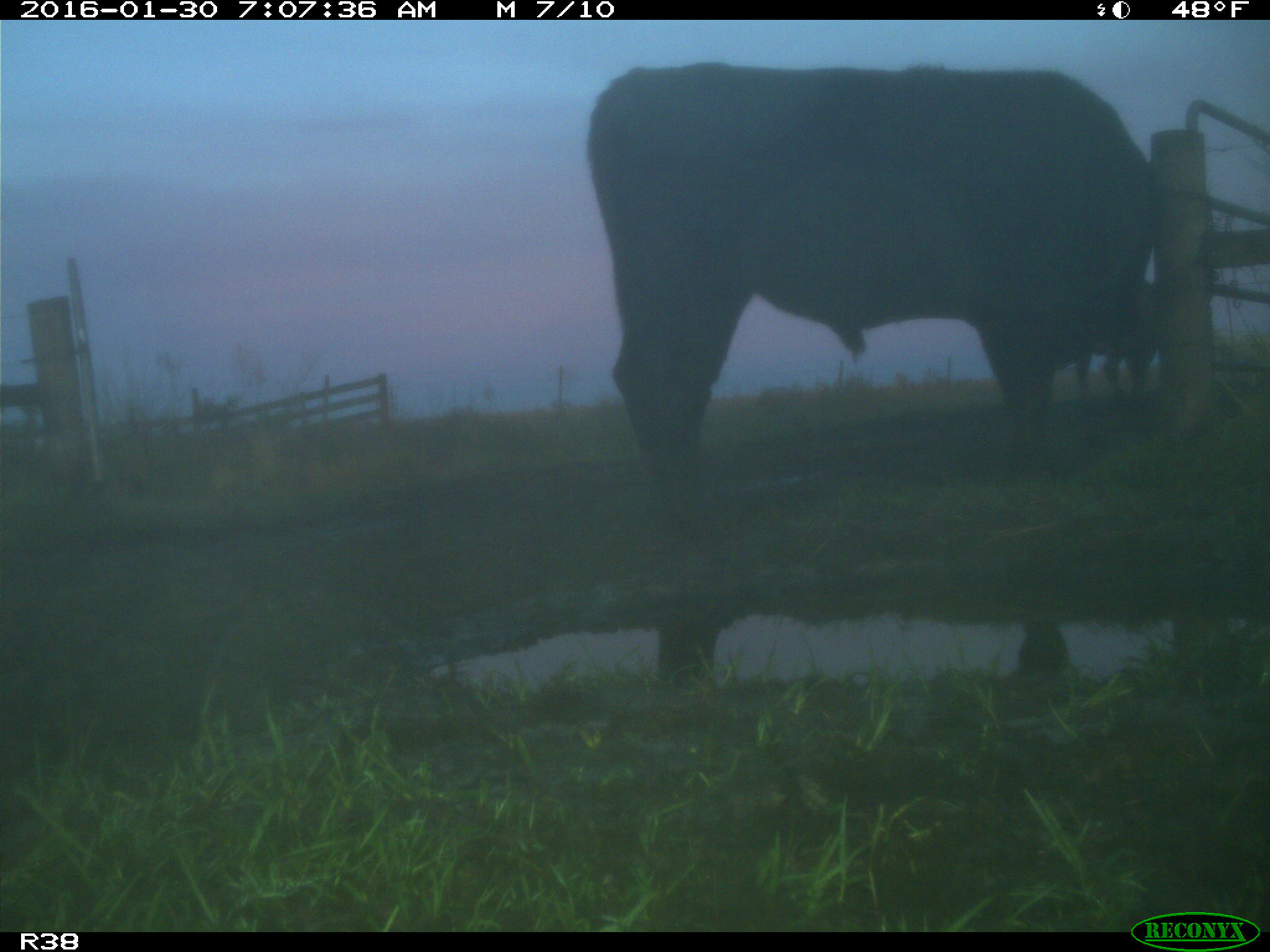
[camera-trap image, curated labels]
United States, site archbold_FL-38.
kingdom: Animalia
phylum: Chordata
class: Mammalia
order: Artiodactyla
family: Bovidae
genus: Bos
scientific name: Bos taurus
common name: domestic cow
Bos taurus (domestic cow).